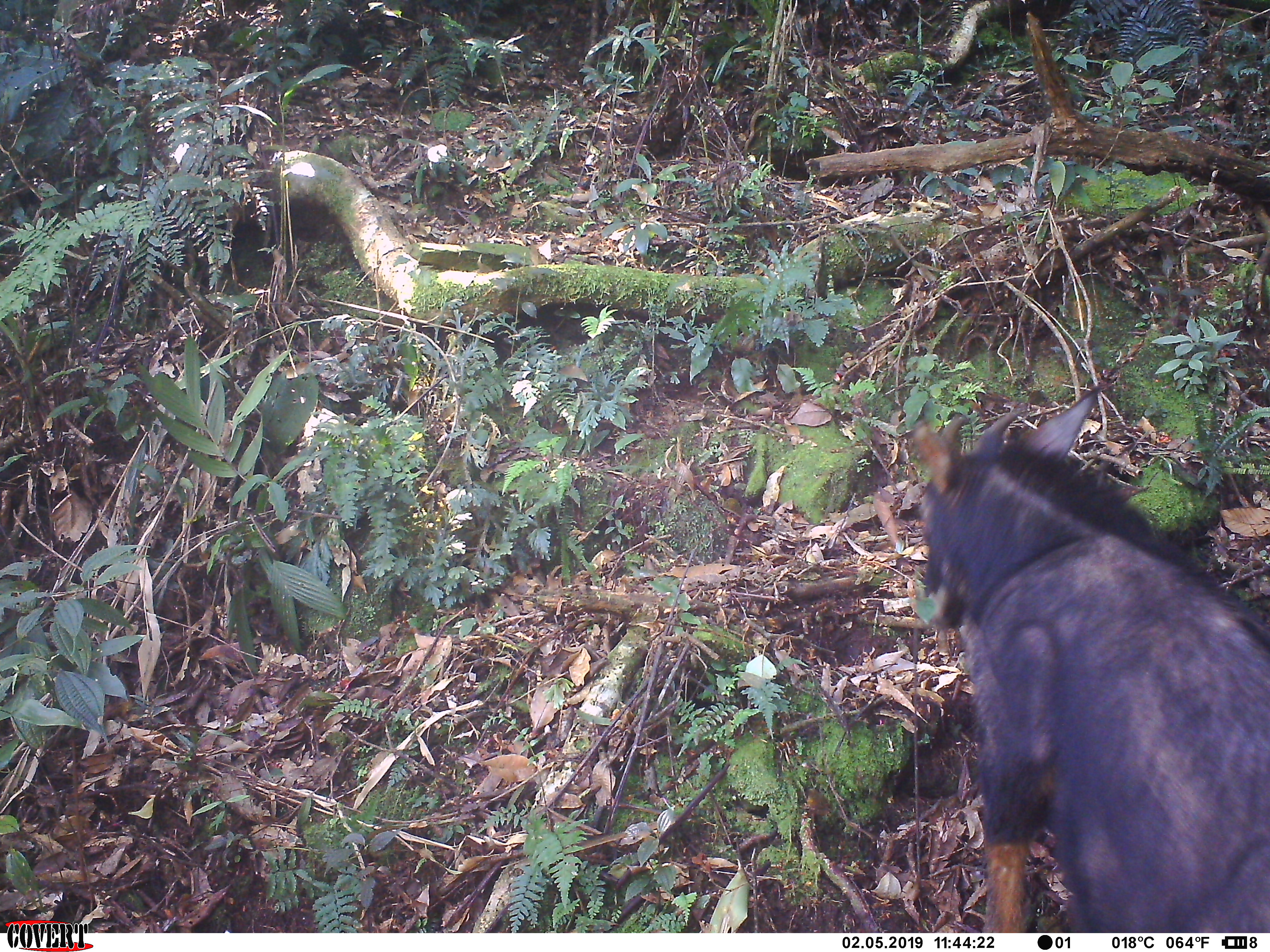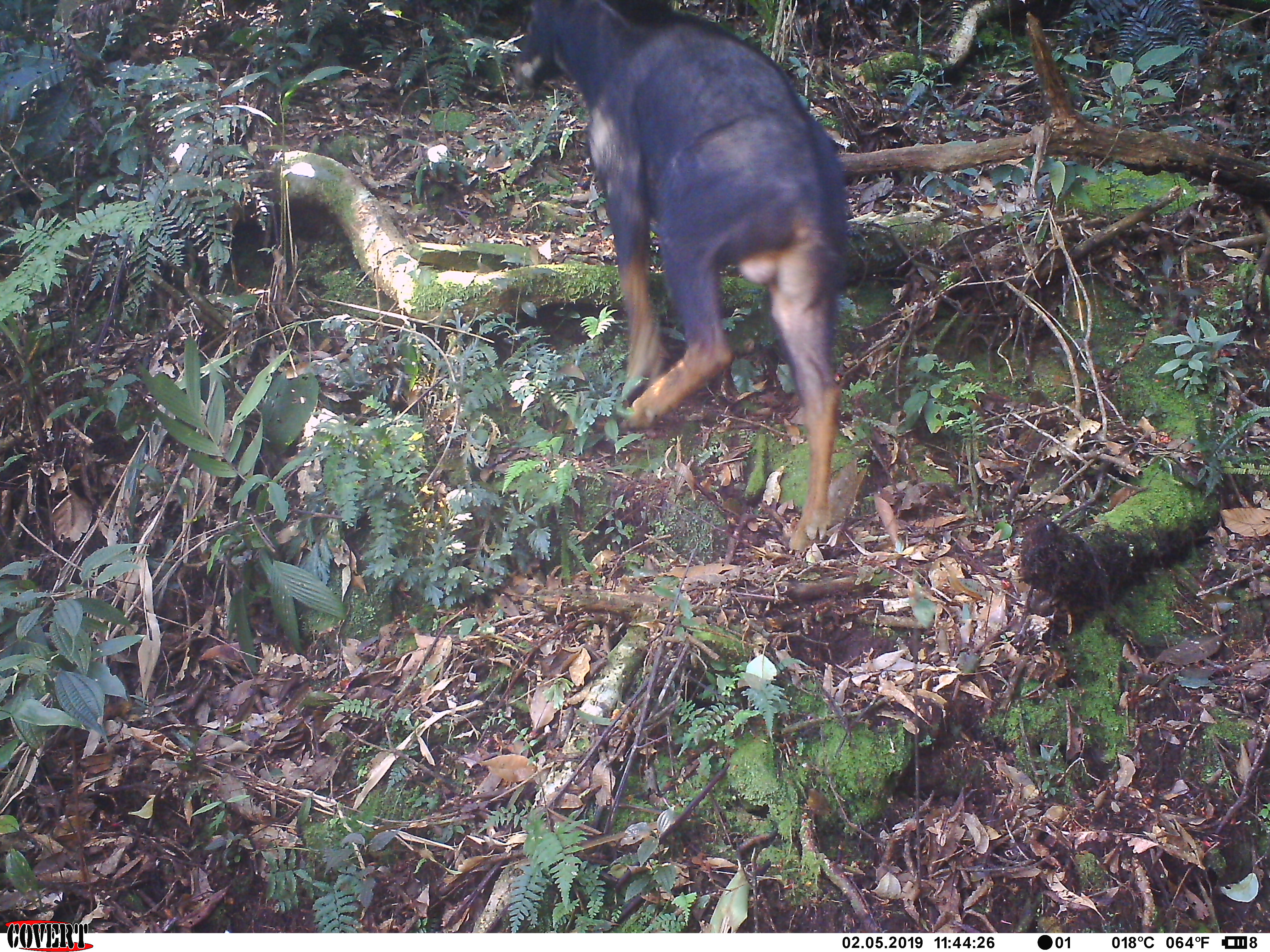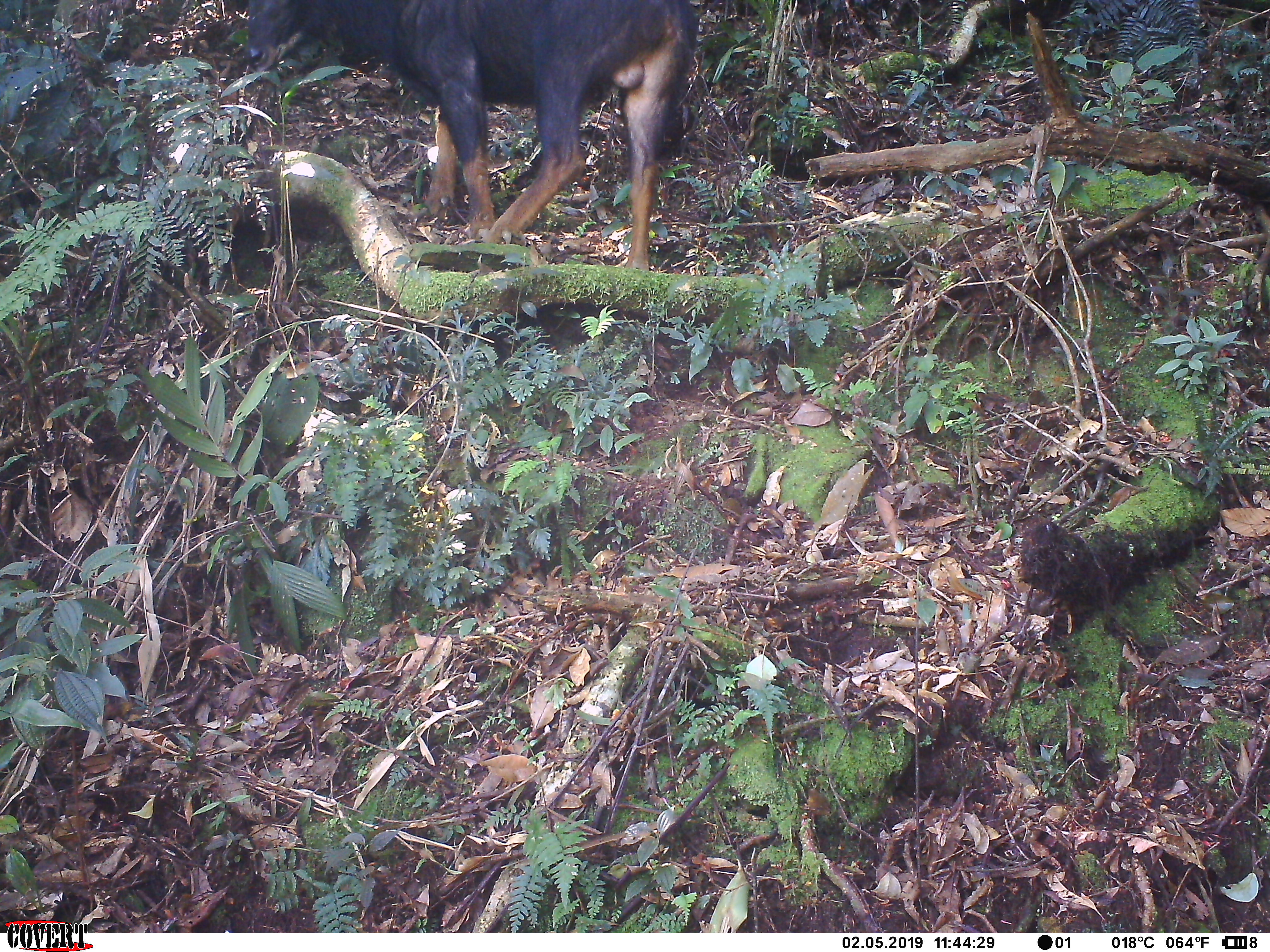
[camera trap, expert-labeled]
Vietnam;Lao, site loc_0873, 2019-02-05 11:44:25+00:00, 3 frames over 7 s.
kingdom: Animalia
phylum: Chordata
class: Mammalia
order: Artiodactyla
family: Bovidae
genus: Capricornis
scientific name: Capricornis sumatraensis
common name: chinese serow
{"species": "chinese serow (Capricornis sumatraensis)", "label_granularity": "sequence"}